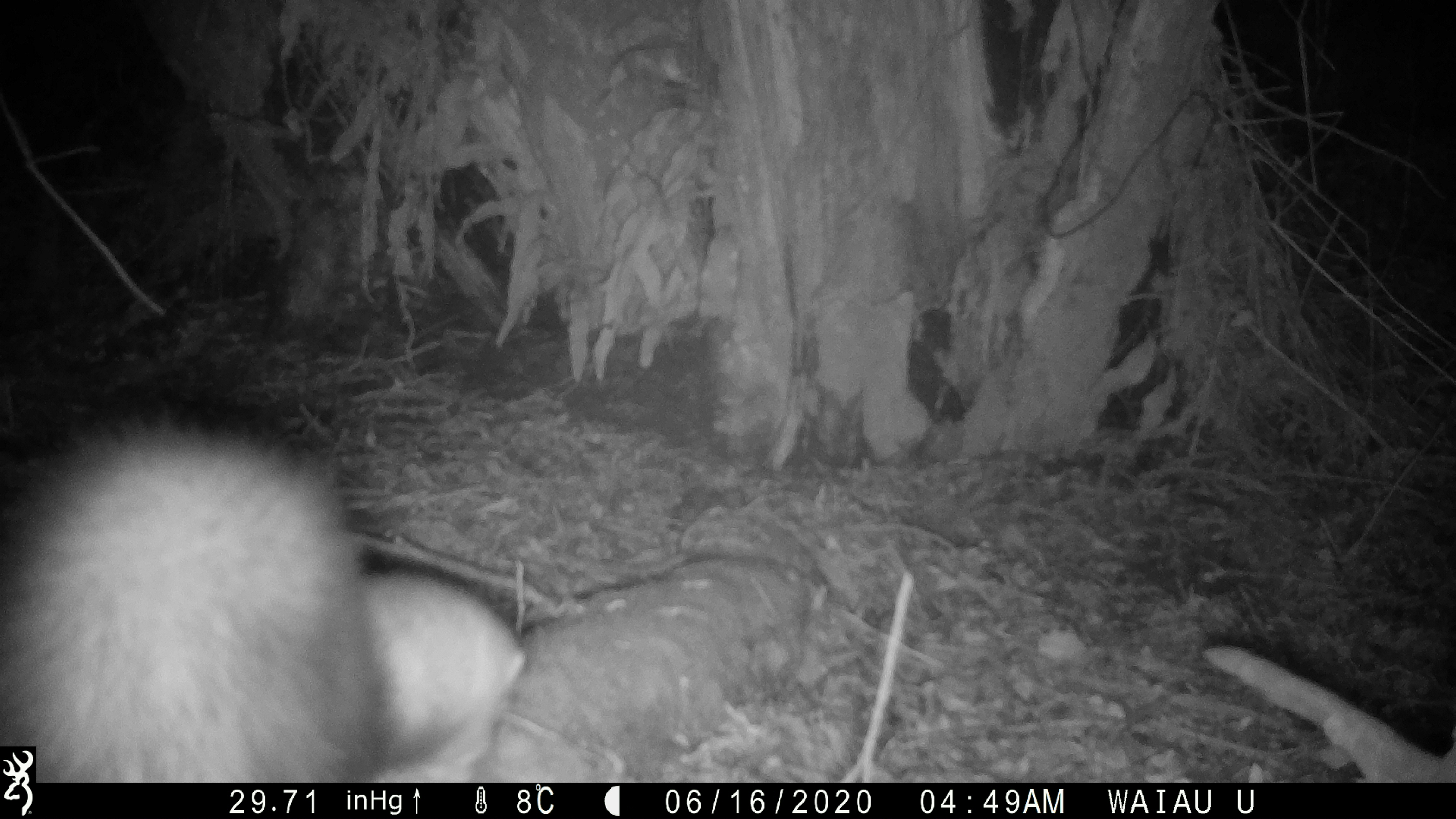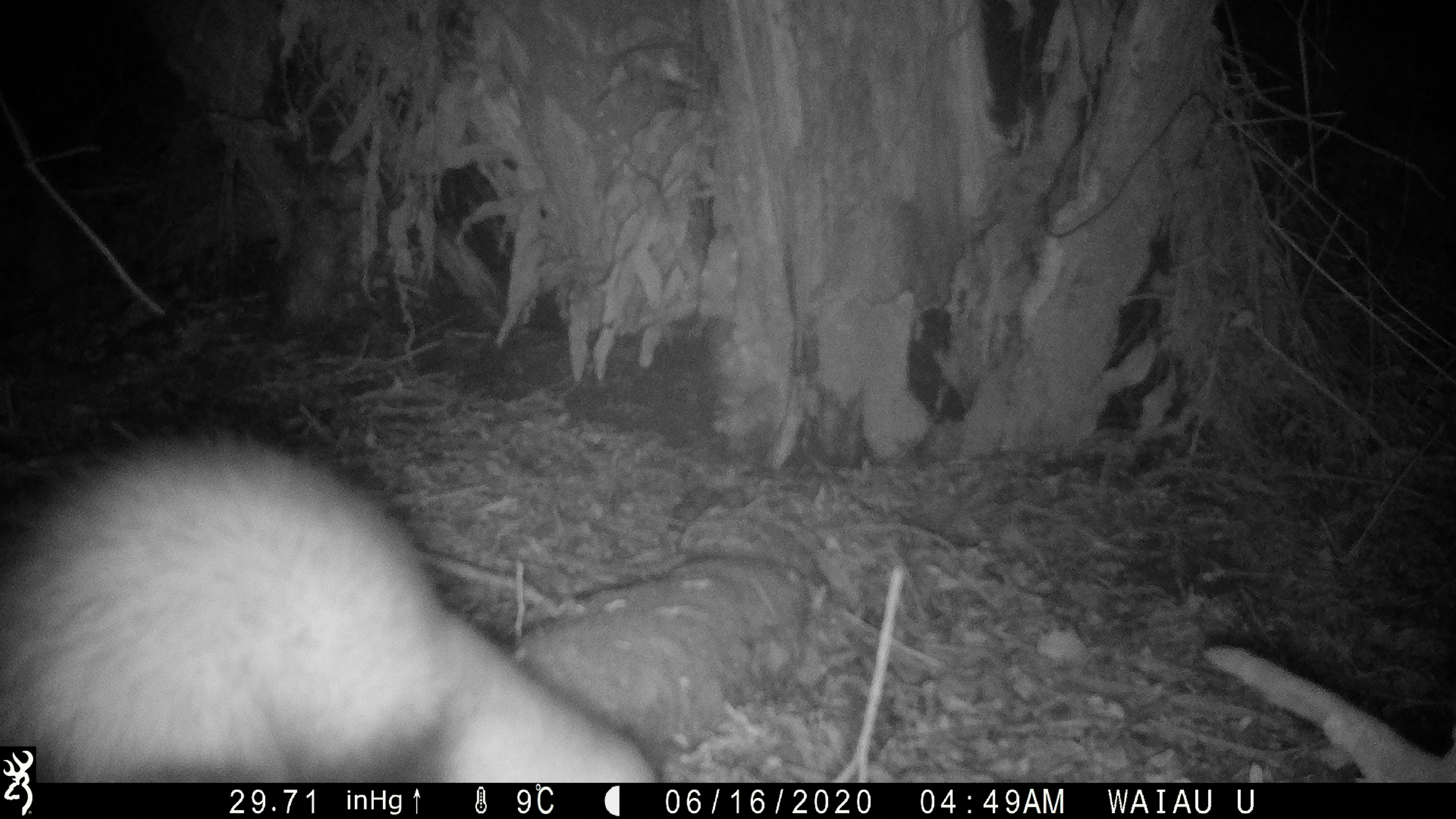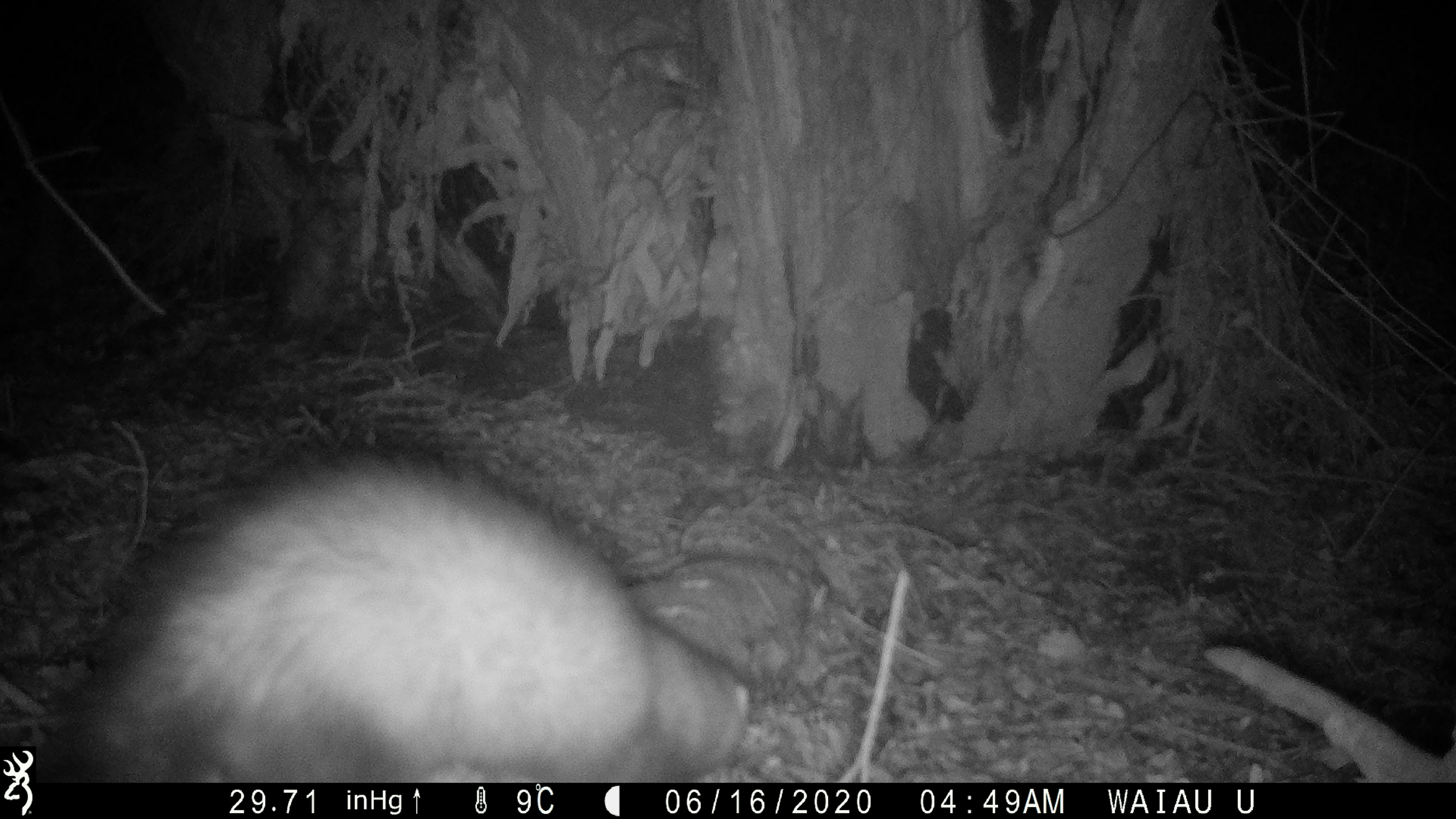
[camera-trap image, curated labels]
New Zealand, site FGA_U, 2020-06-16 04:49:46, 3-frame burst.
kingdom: Animalia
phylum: Chordata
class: Mammalia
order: Carnivora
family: Mustelidae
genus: Mustela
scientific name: Mustela furo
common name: ferret